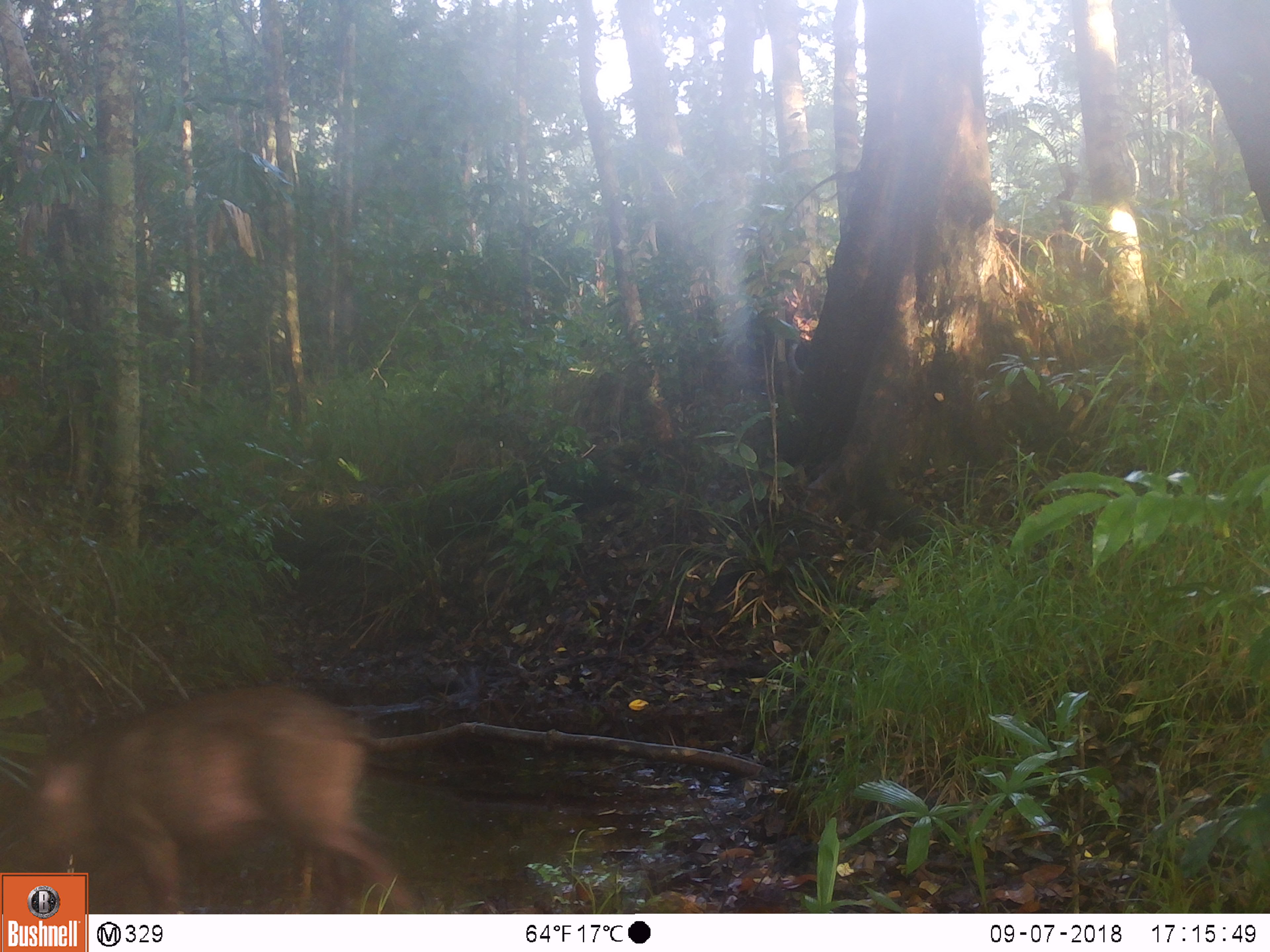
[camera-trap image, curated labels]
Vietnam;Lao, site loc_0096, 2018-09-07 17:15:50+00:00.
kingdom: Animalia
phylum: Chordata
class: Mammalia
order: Artiodactyla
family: Suidae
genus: Sus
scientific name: Sus scrofa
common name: eurasian wild pig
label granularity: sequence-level